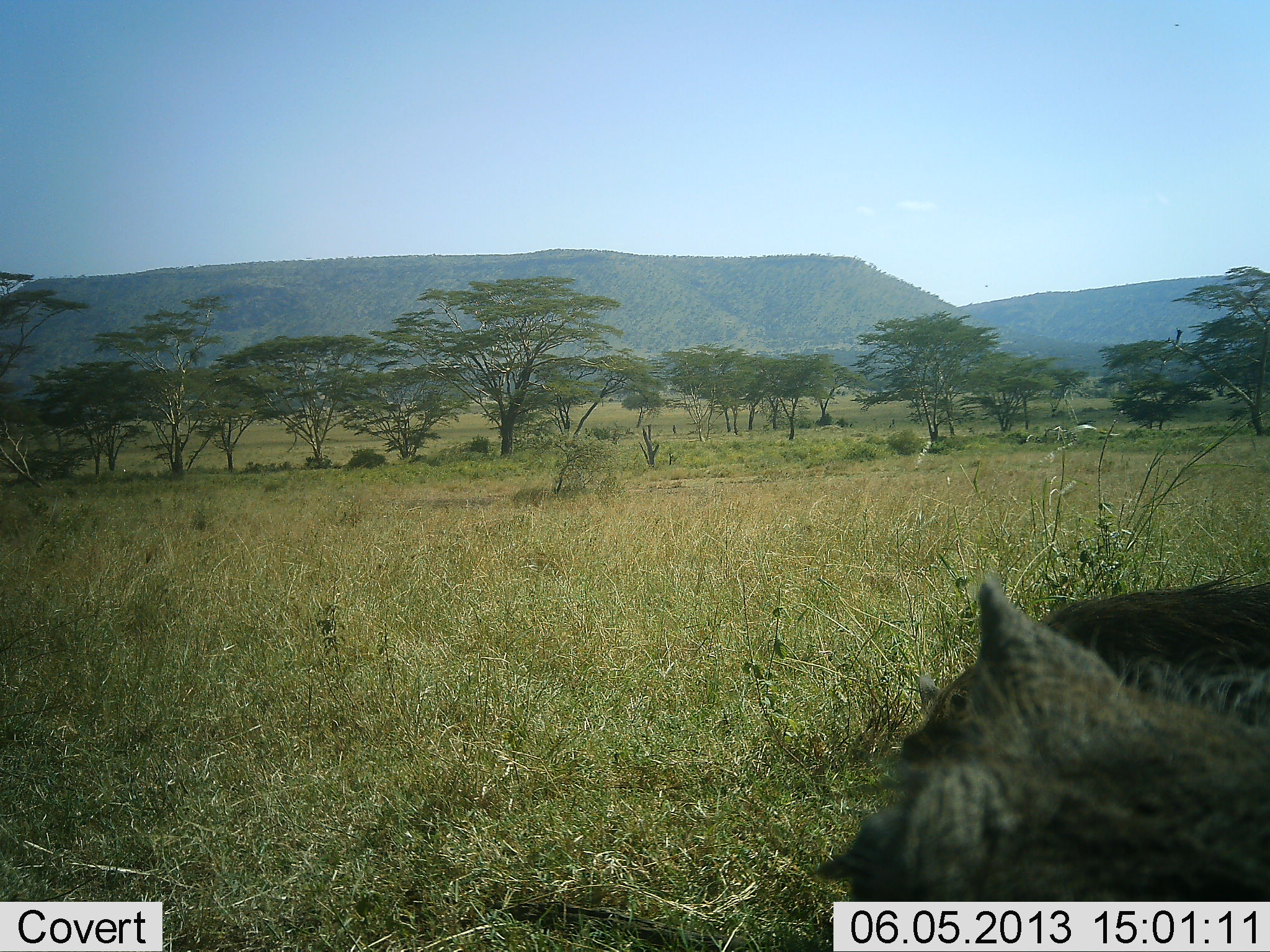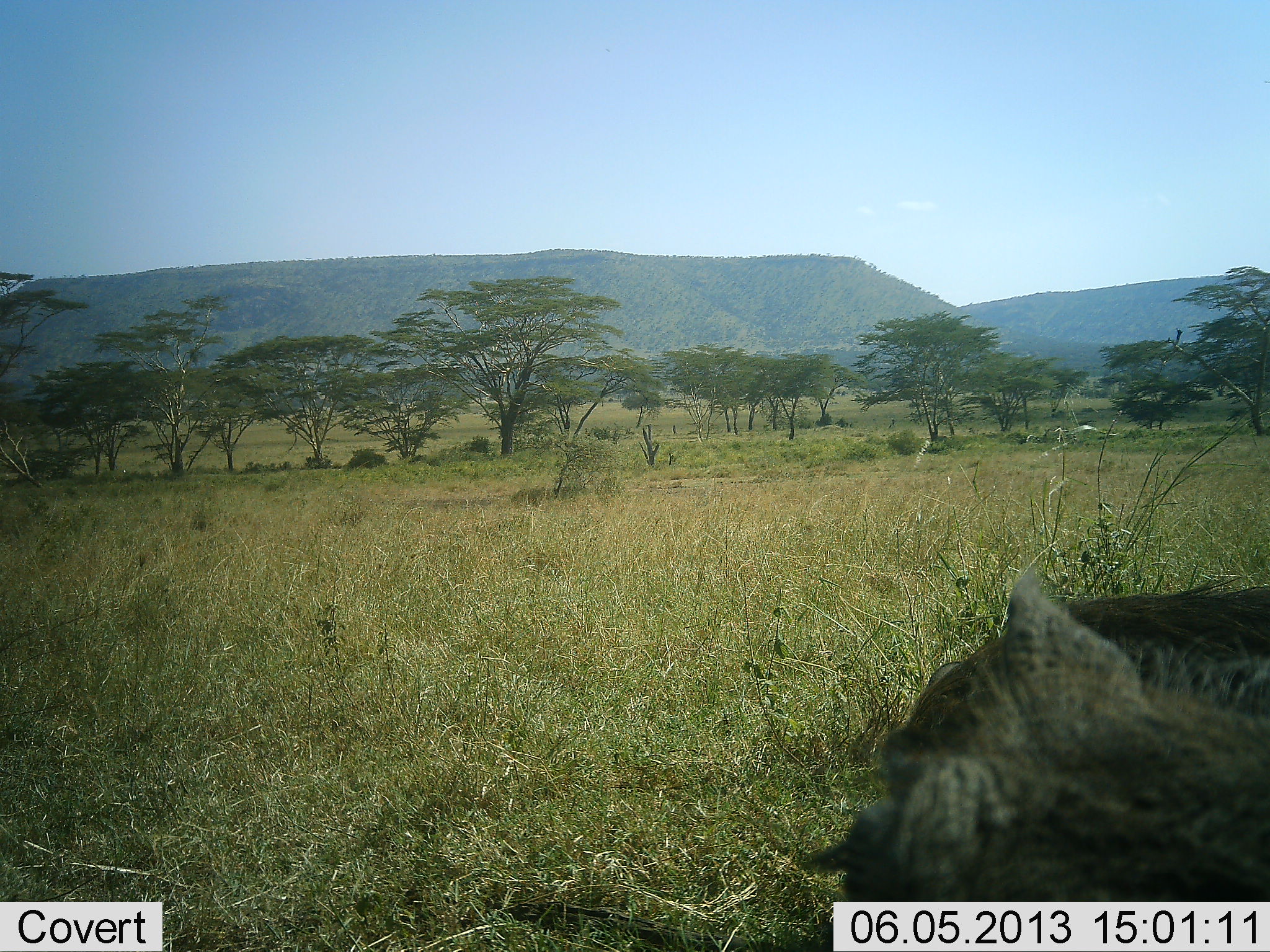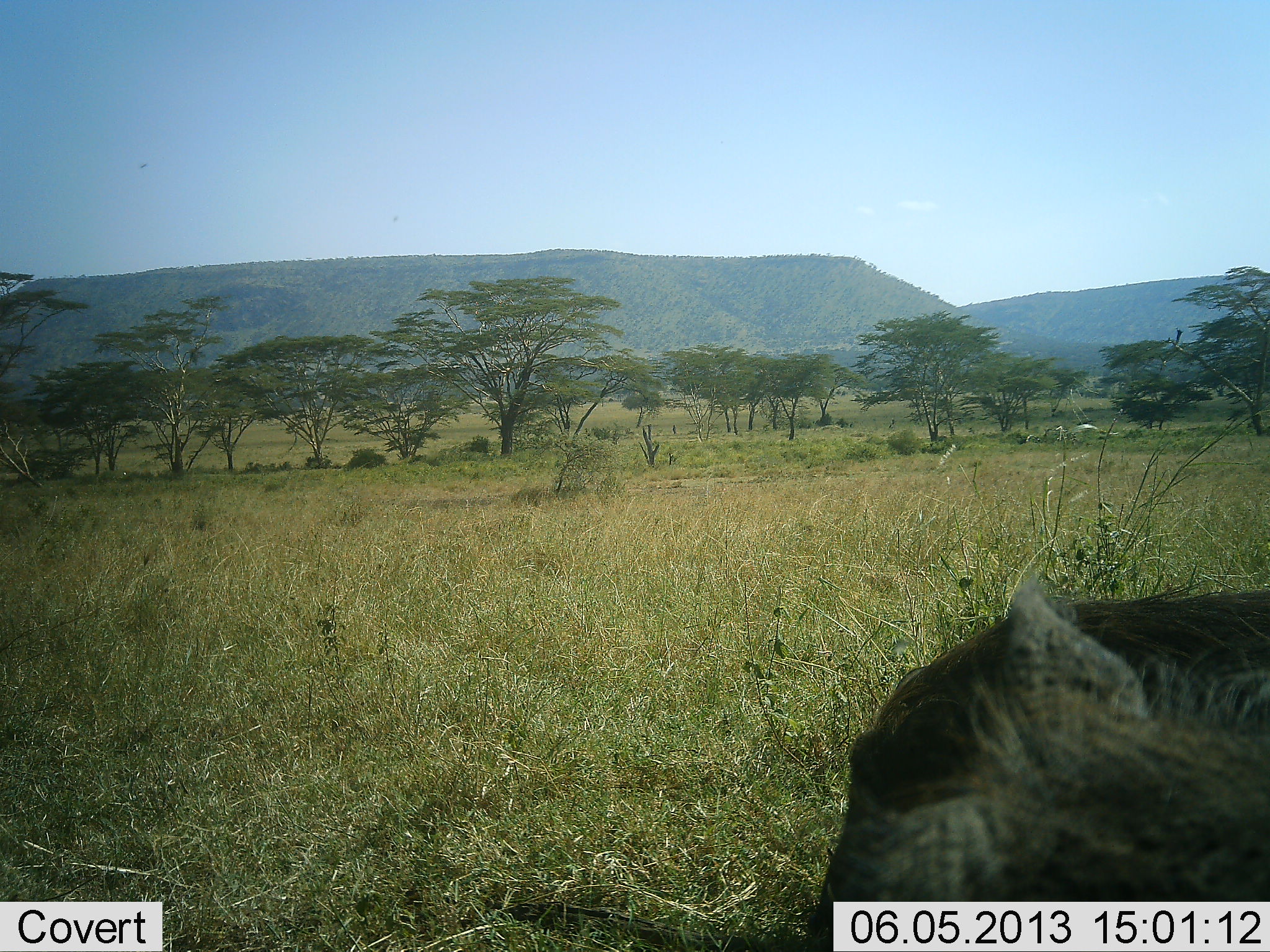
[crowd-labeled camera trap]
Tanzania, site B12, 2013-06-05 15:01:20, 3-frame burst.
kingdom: Animalia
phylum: Chordata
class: Mammalia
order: Artiodactyla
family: Suidae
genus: Phacochoerus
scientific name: Phacochoerus africanus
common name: warthog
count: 1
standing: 67%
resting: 33%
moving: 7%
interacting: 0%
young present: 0%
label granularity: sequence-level